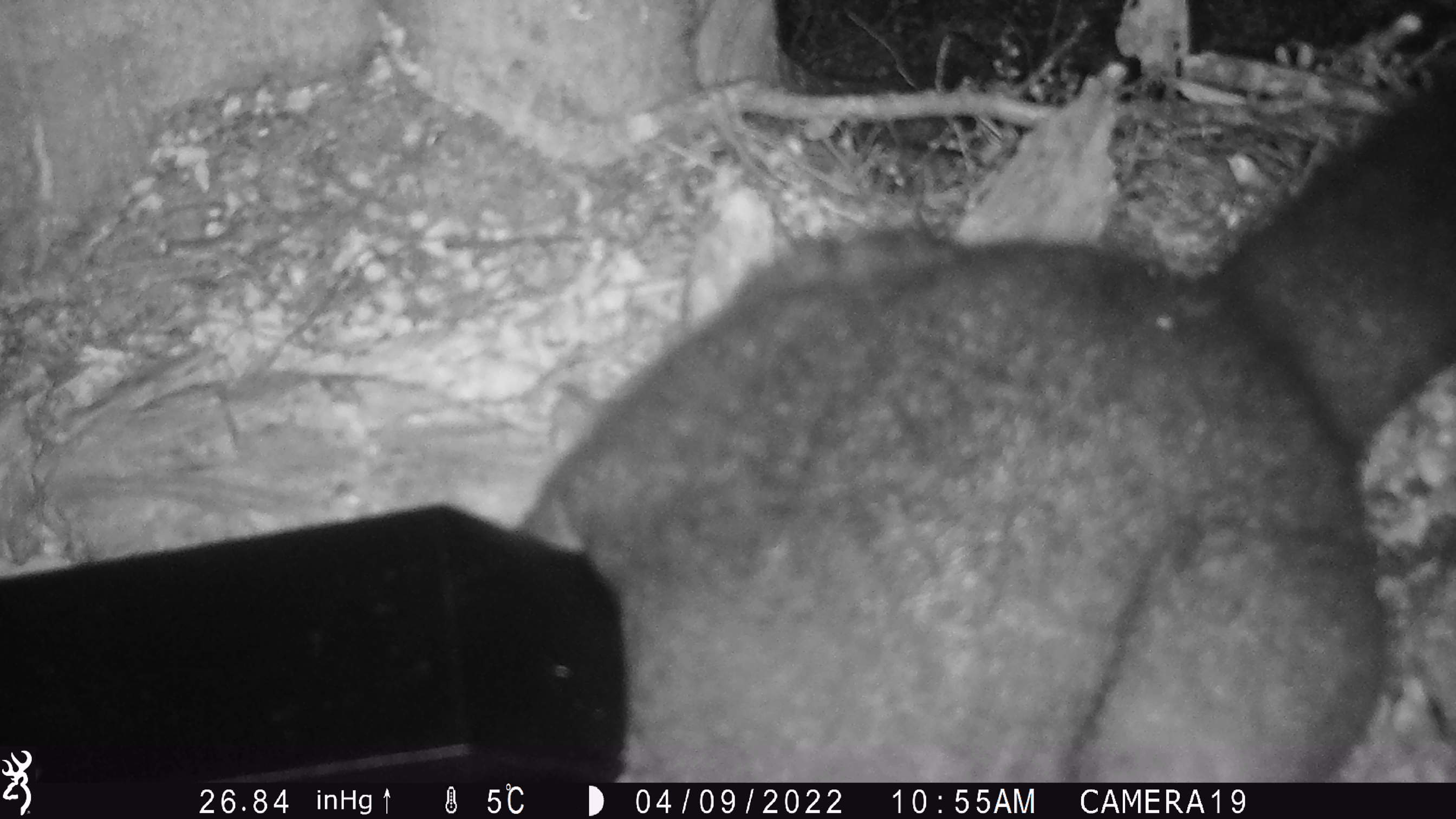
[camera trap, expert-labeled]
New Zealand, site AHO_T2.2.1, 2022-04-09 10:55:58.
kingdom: Animalia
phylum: Chordata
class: Mammalia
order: Diprotodontia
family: Phalangeridae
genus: Trichosurus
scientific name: Trichosurus vulpecula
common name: common brushtail possum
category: possum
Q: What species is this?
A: Possum (common brushtail possum) (Trichosurus vulpecula).